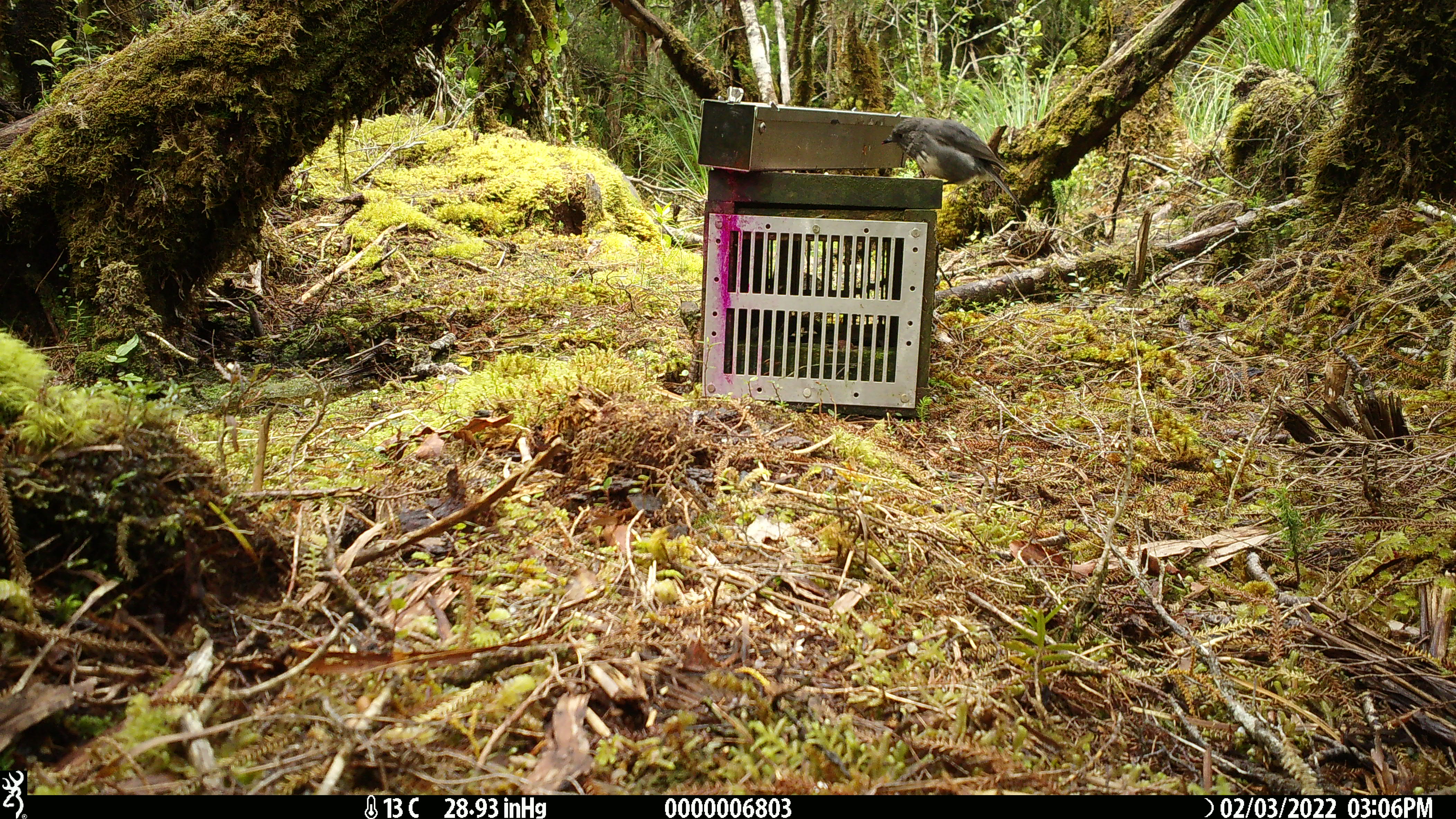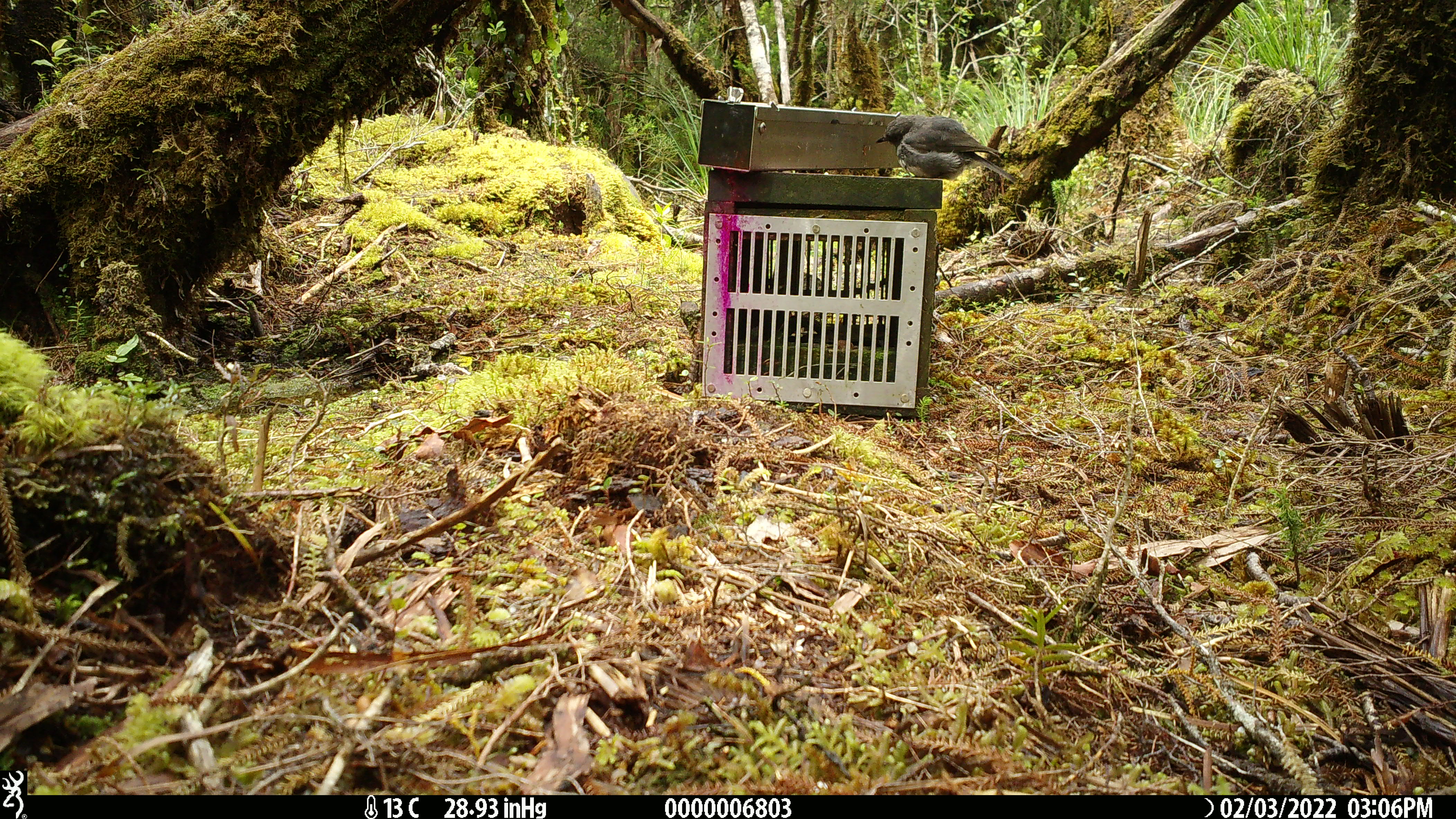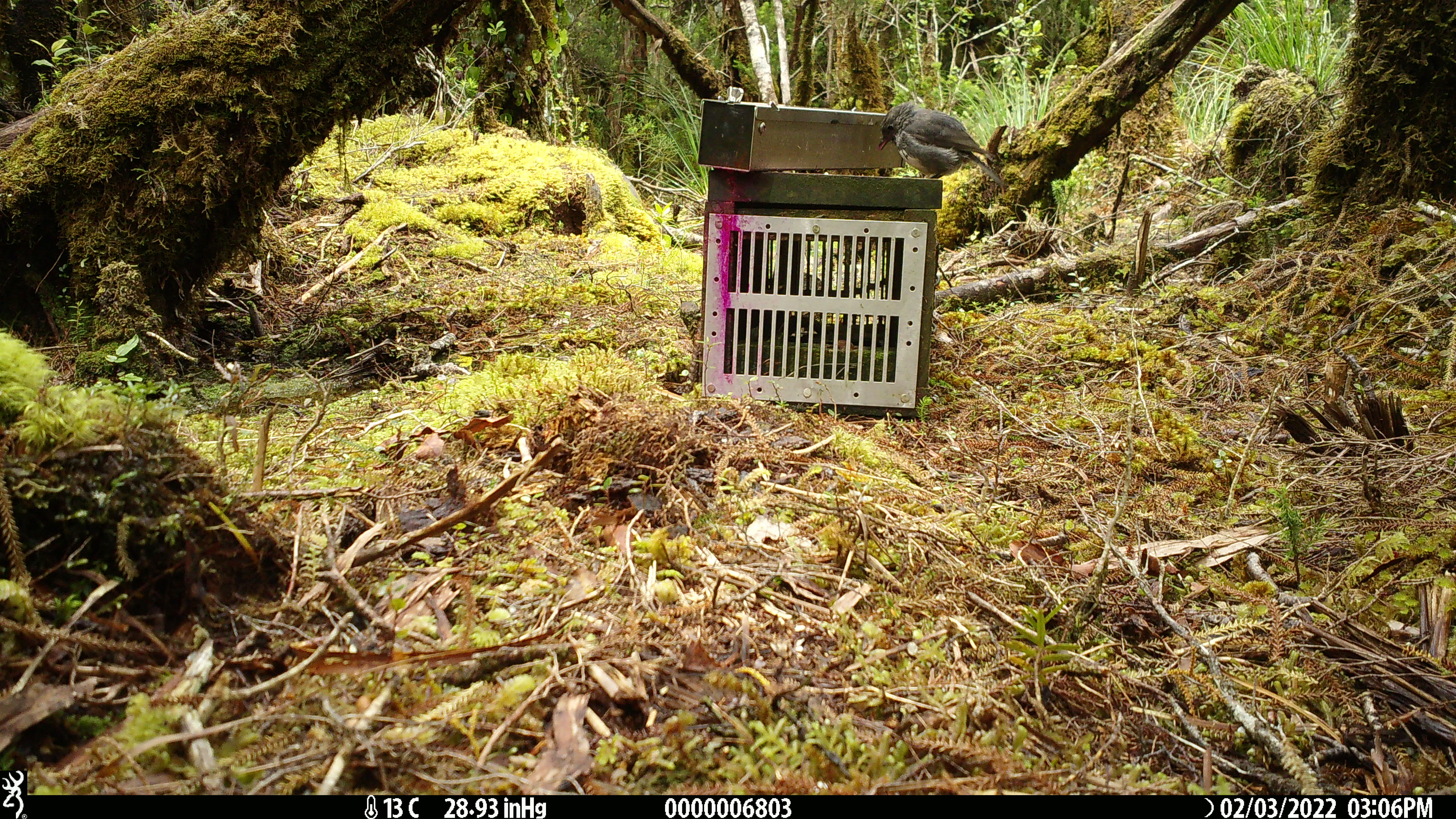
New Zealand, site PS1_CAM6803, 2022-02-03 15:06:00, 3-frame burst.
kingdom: Animalia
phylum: Chordata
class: Aves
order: Passeriformes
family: Petroicidae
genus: Petroica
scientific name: Petroica australis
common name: new zealand robin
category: robin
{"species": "robin (new zealand robin) (Petroica australis)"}